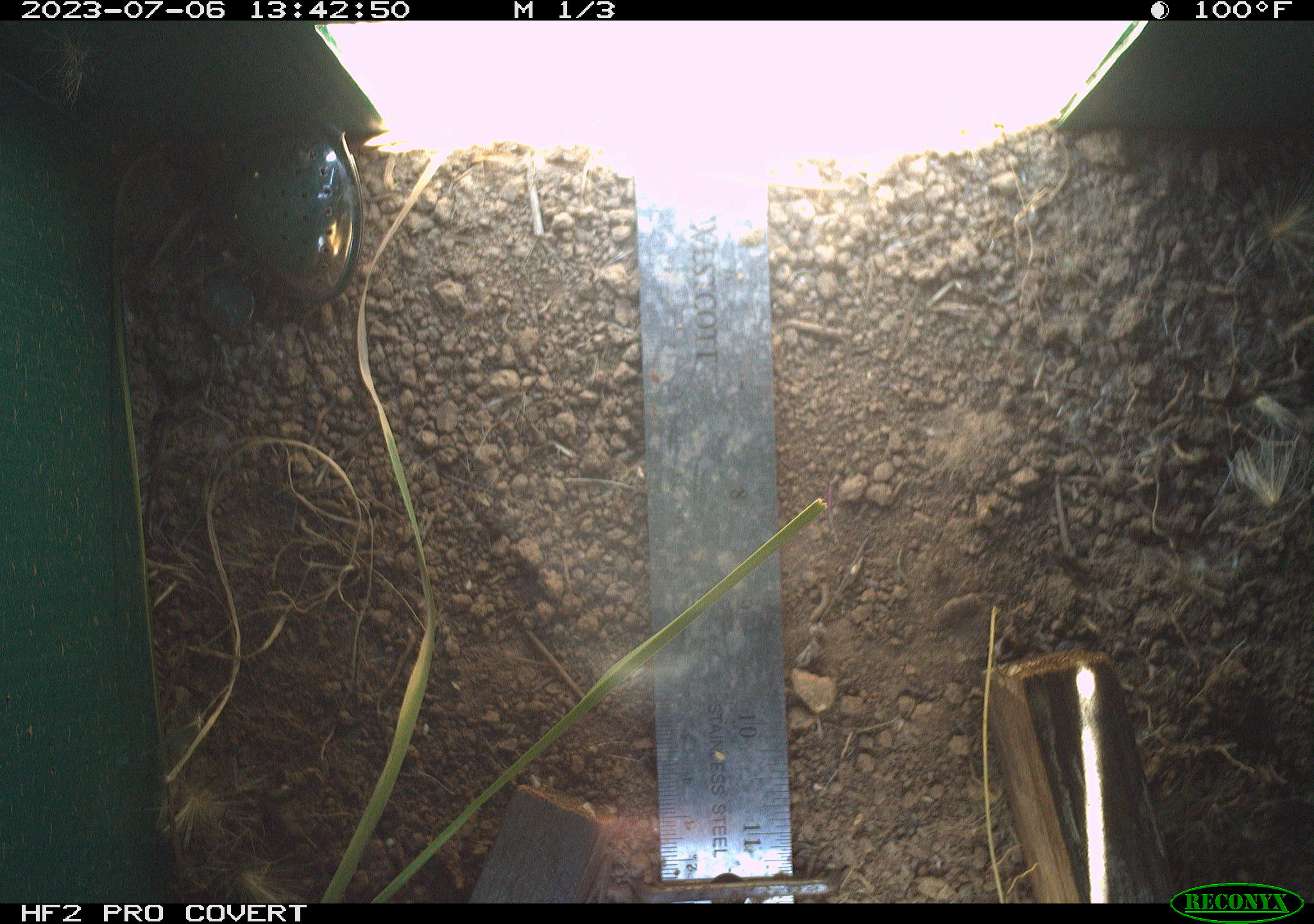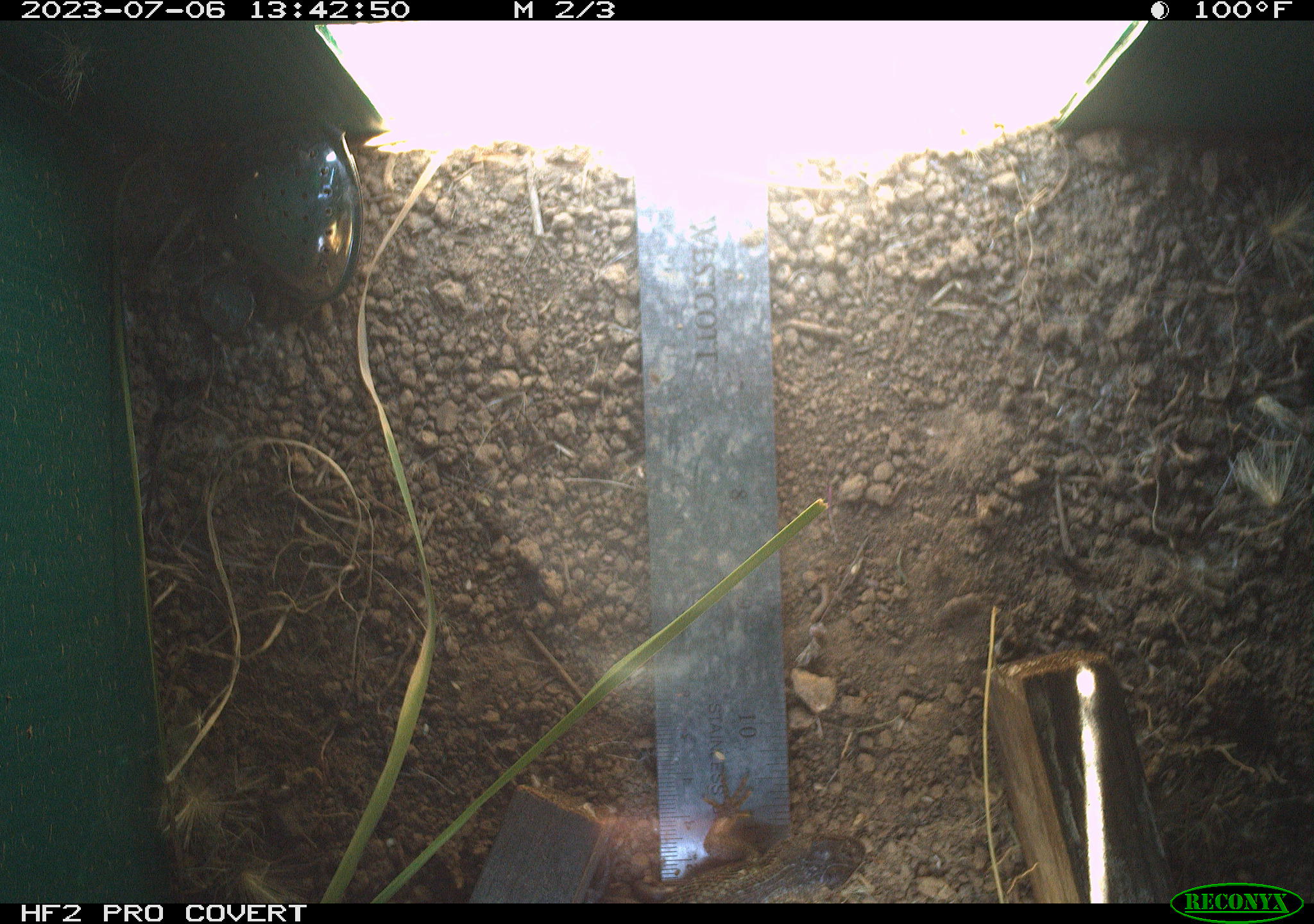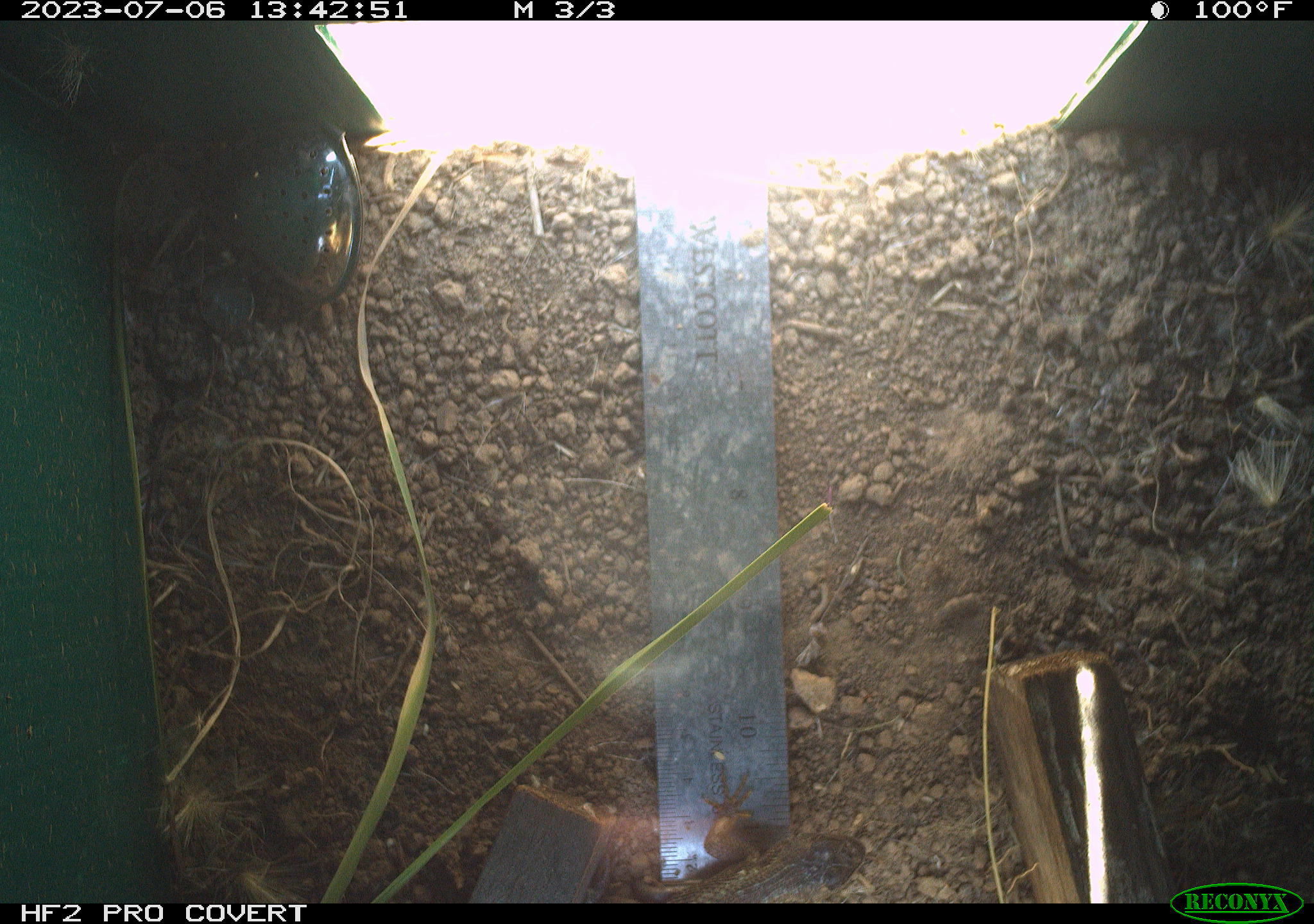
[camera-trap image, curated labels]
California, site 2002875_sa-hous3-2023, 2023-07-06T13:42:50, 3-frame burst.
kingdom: Animalia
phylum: Chordata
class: Reptilia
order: Squamata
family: Phrynosomatidae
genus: Sceloporus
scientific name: Sceloporus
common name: spiny lizards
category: sceloporus species